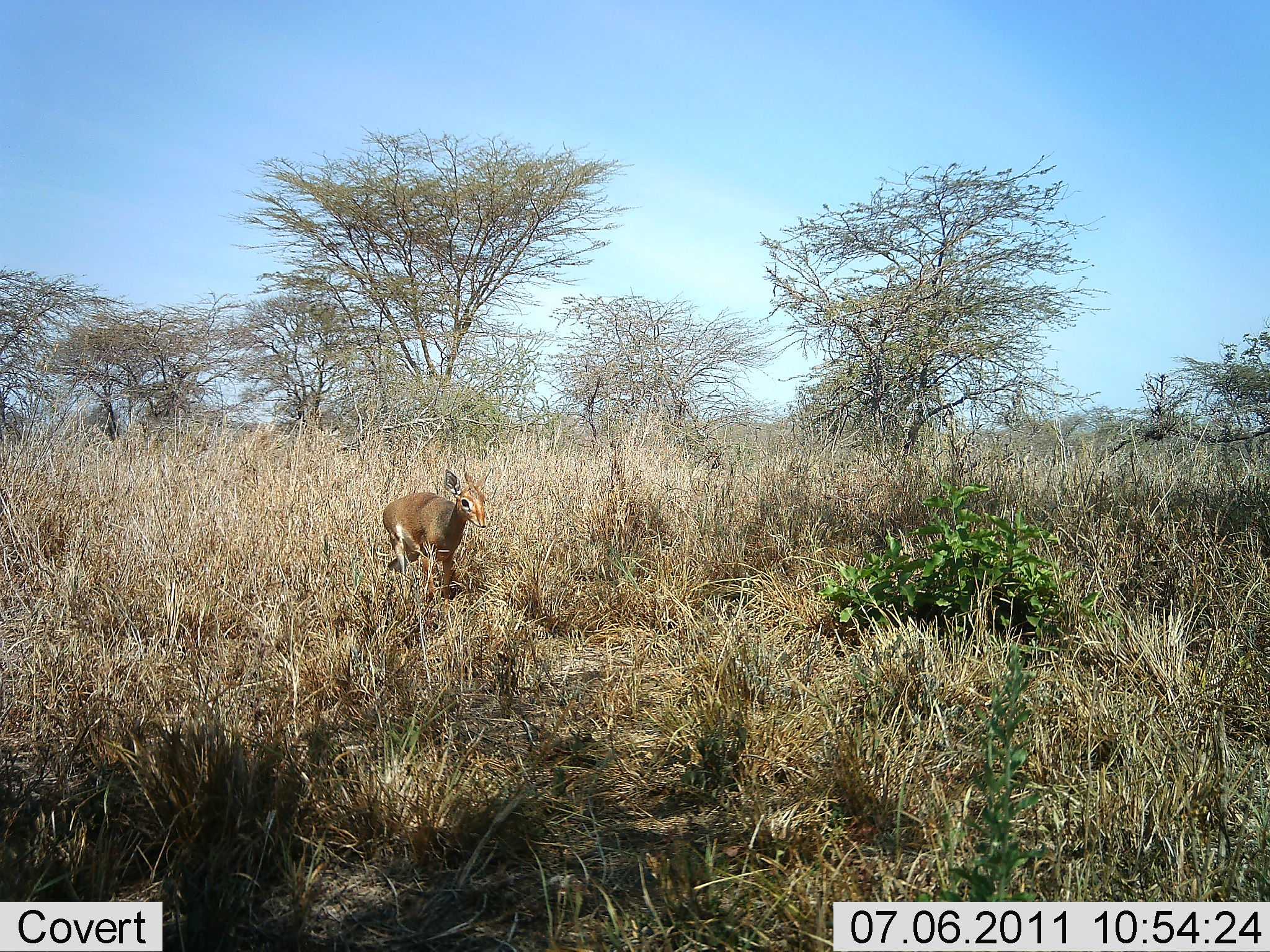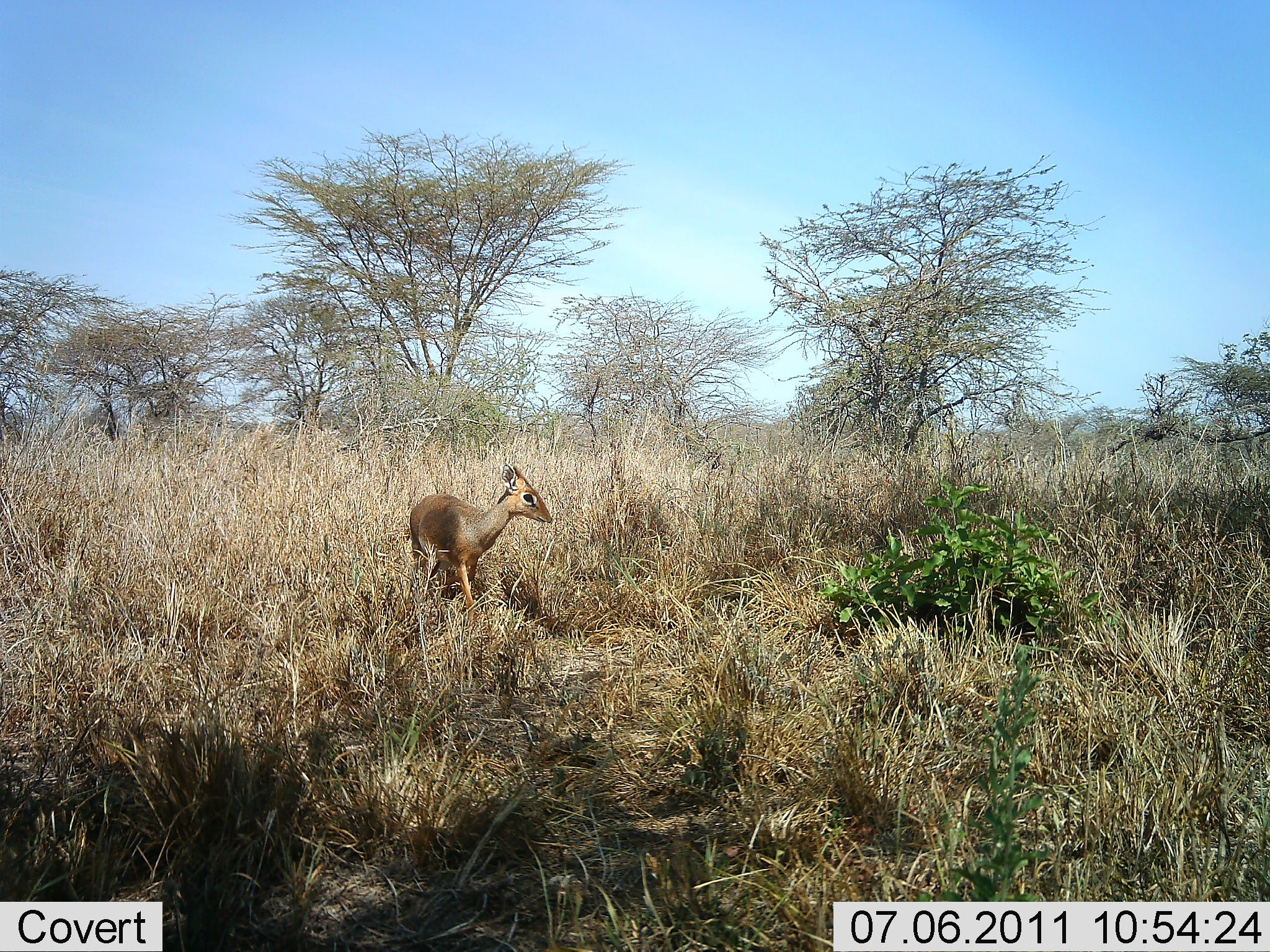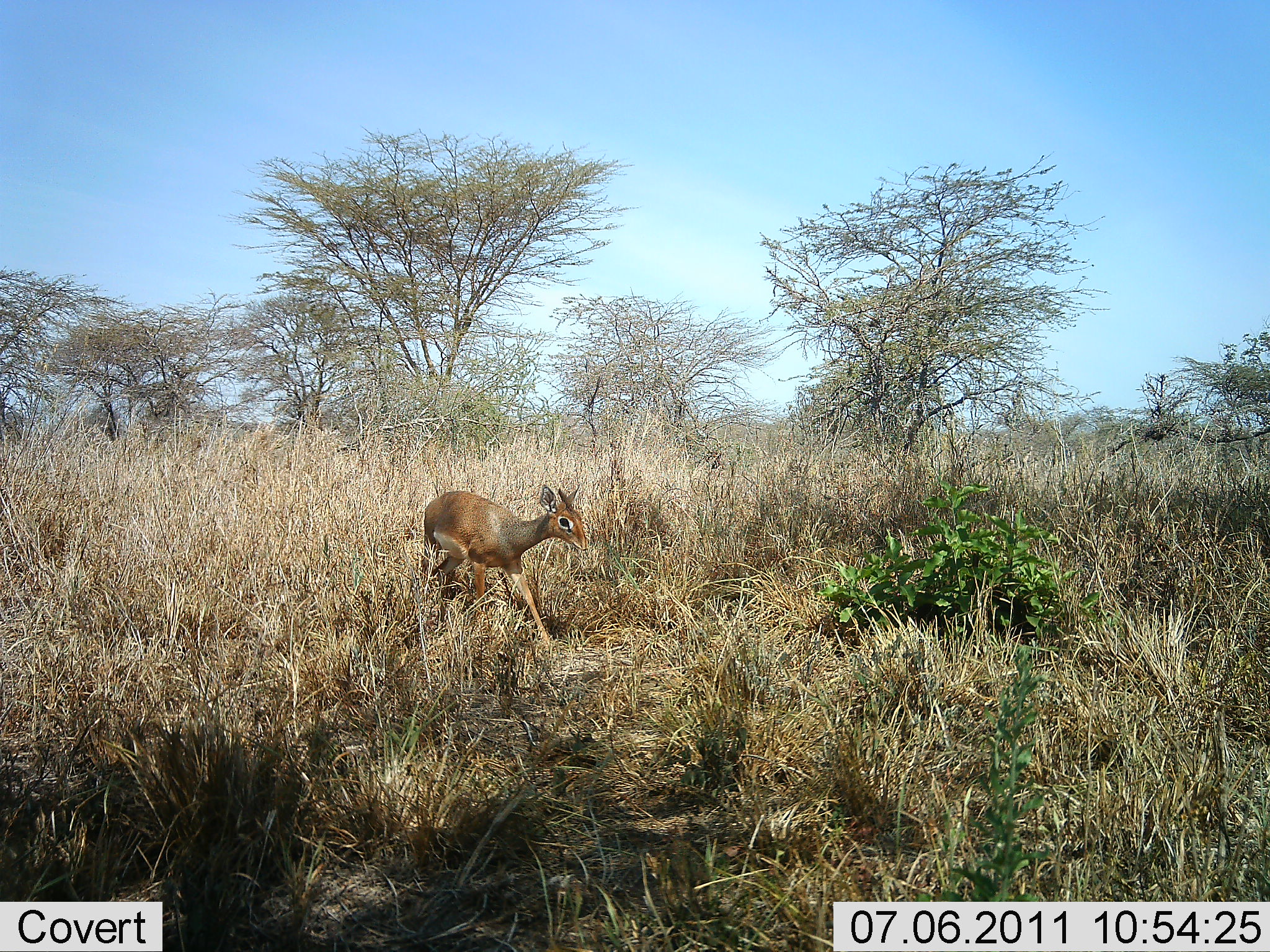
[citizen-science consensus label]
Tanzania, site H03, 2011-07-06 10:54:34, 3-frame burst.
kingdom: Animalia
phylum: Chordata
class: Mammalia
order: Artiodactyla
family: Bovidae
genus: Madoqua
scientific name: Madoqua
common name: dikdik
Dikdik (Madoqua), count 1. Behavior (volunteer vote fractions): standing 8%, resting 0%, moving 92%, interacting 0%. Young present (vote fraction): 0%. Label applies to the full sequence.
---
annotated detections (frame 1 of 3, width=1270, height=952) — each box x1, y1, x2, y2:
animal: 380, 468, 493, 605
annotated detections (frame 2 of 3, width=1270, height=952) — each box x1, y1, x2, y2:
animal: 409, 459, 554, 610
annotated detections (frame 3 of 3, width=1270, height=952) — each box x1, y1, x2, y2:
animal: 418, 483, 590, 654